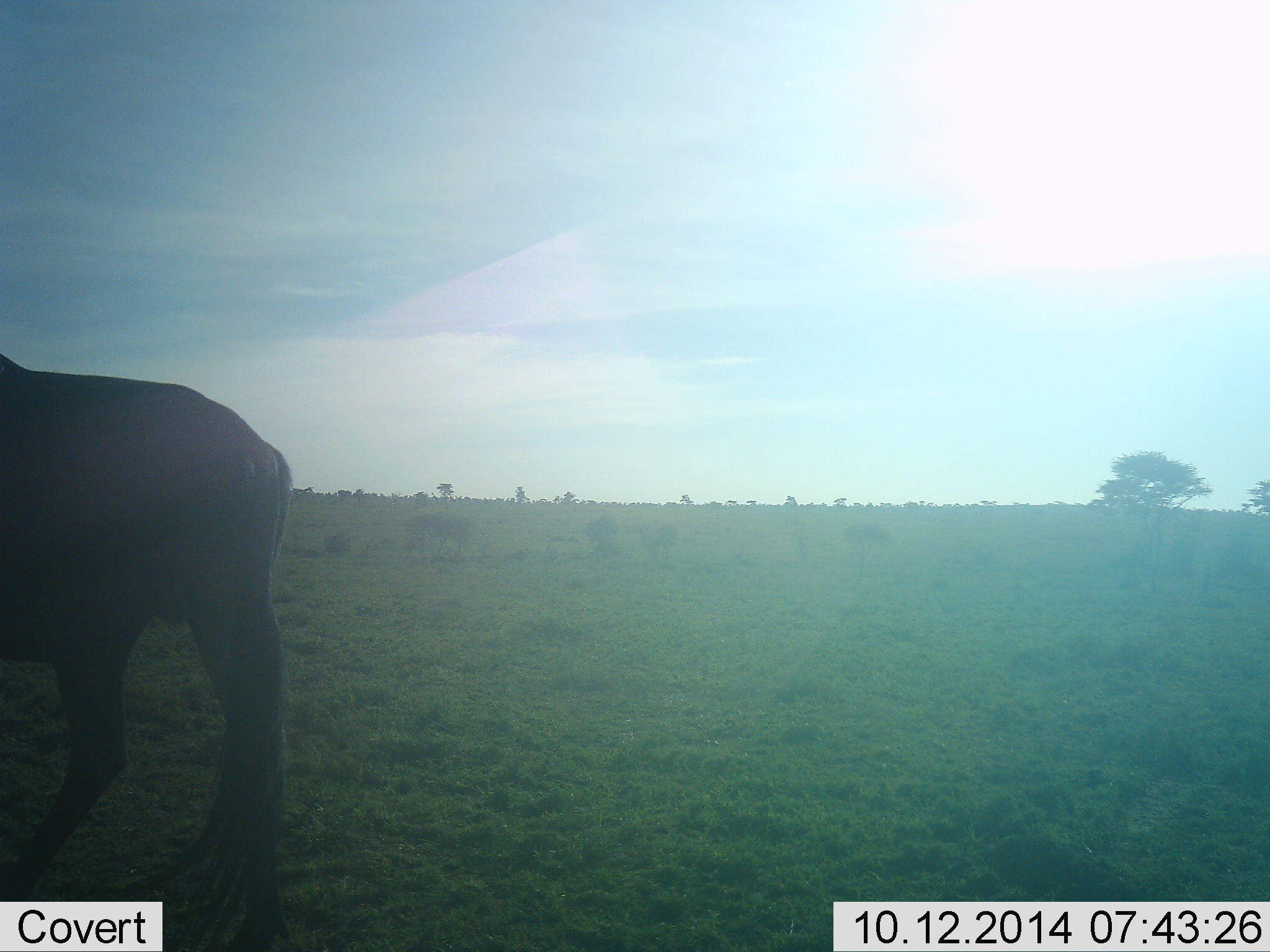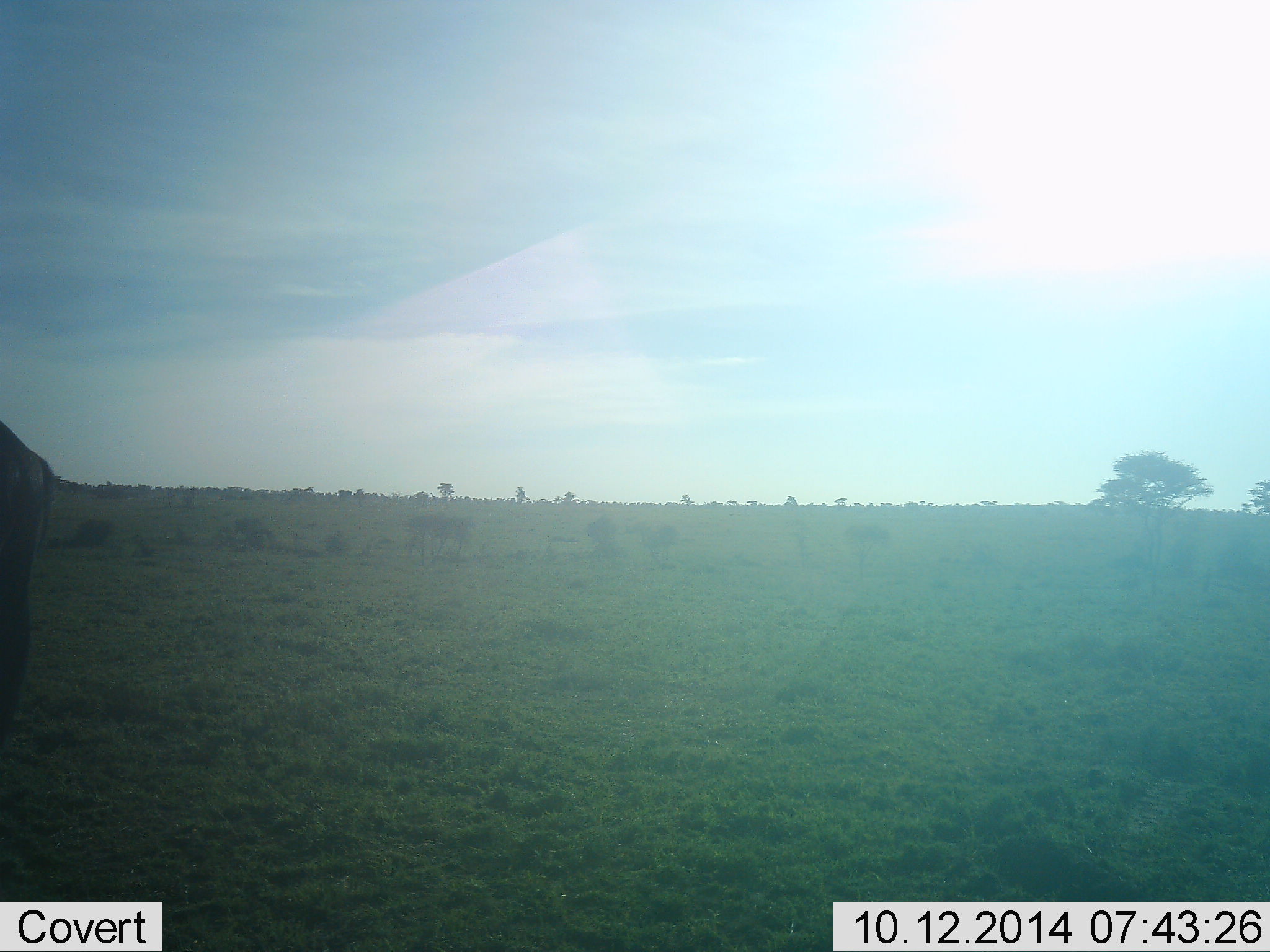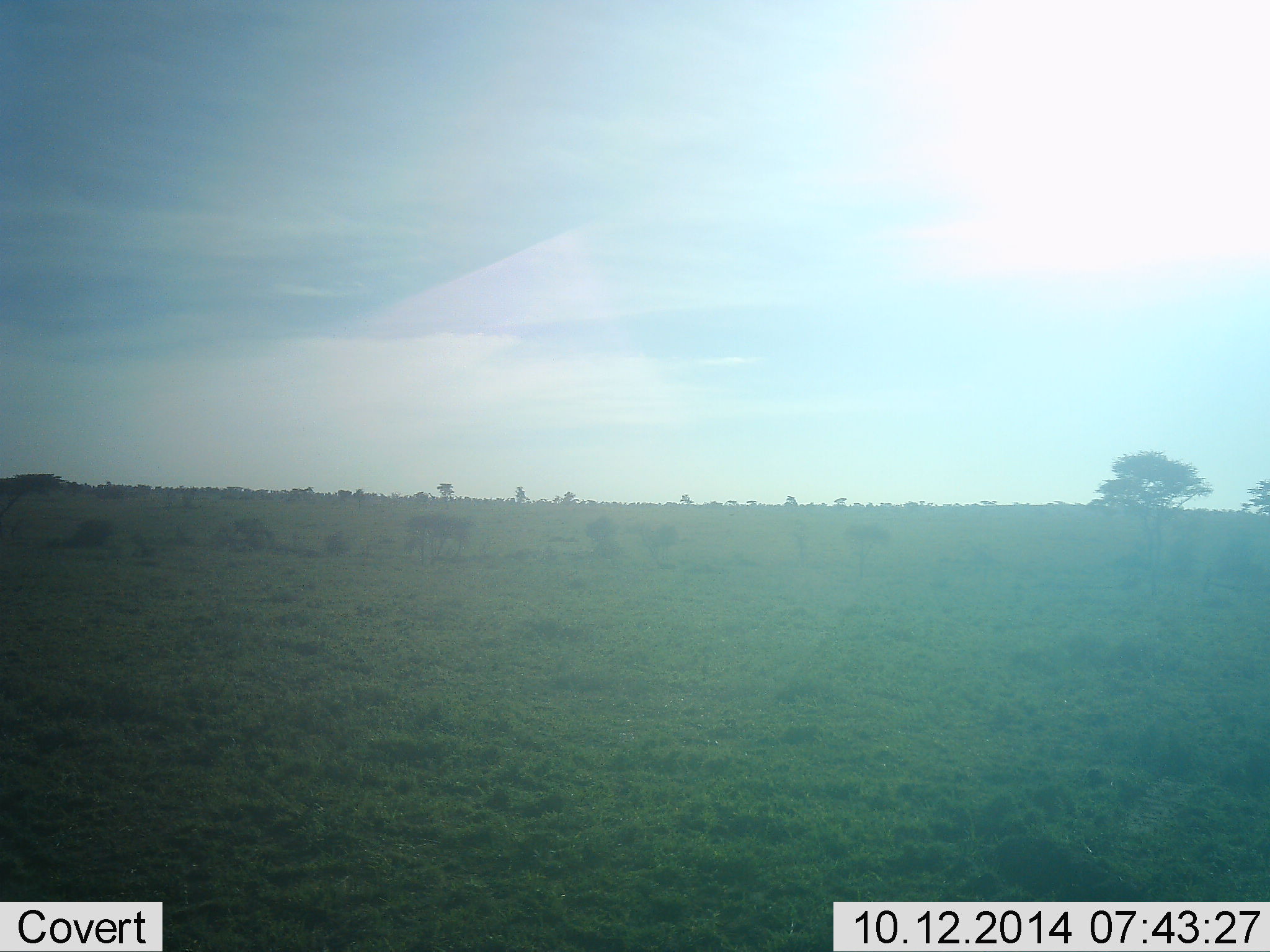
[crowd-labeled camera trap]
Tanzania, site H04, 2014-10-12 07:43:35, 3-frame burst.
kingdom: Animalia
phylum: Chordata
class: Mammalia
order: Artiodactyla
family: Bovidae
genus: Connochaetes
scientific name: Connochaetes taurinus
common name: blue wildebeest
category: wildebeest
Wildebeest (blue wildebeest) (Connochaetes taurinus), count 1. Behavior (volunteer vote fractions): standing 20%, resting 0%, moving 90%, interacting 0%. Young present (vote fraction): 0%. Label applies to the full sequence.